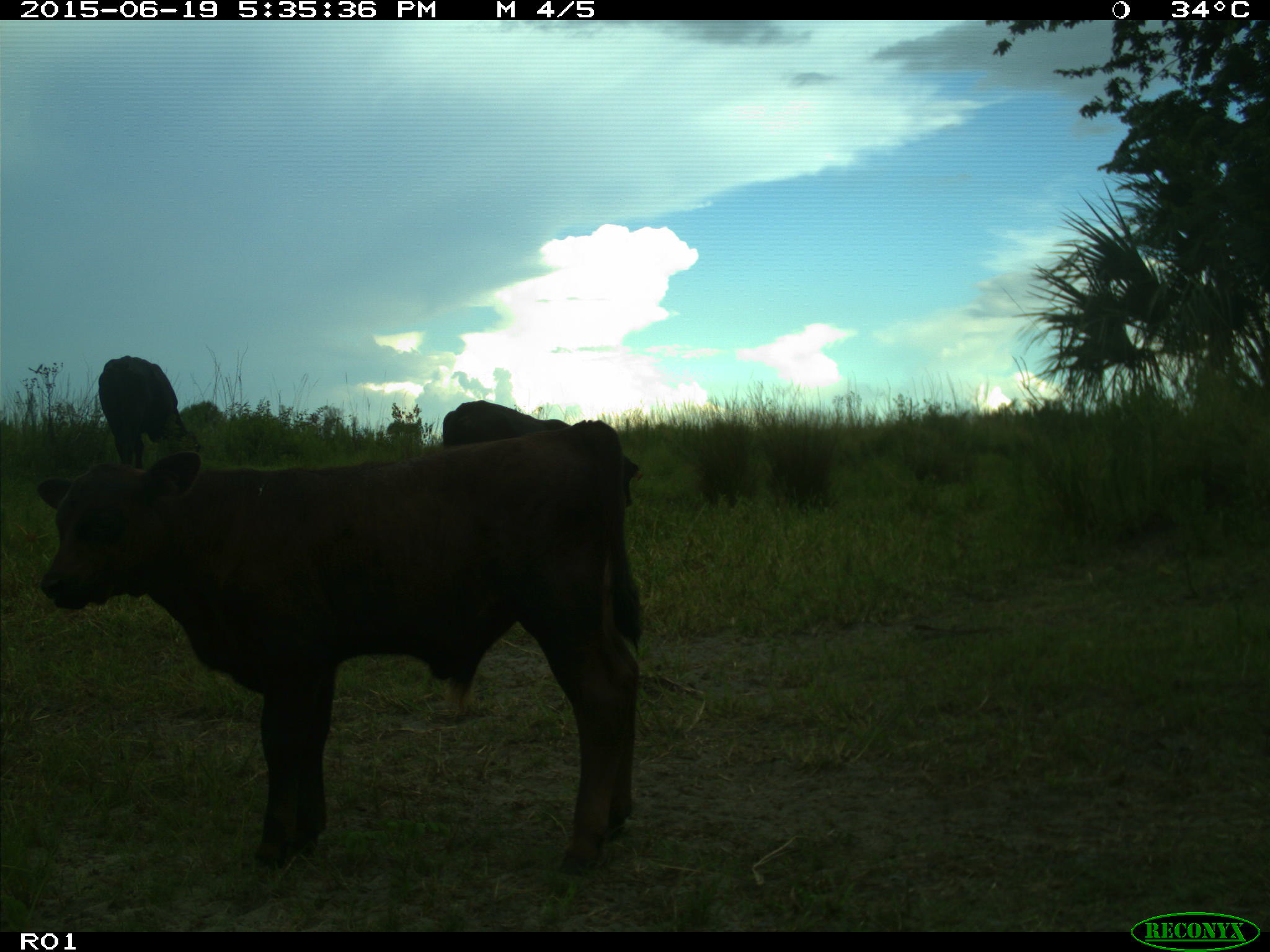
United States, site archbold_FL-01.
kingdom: Animalia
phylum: Chordata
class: Mammalia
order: Artiodactyla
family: Bovidae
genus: Bos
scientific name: Bos taurus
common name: domestic cow